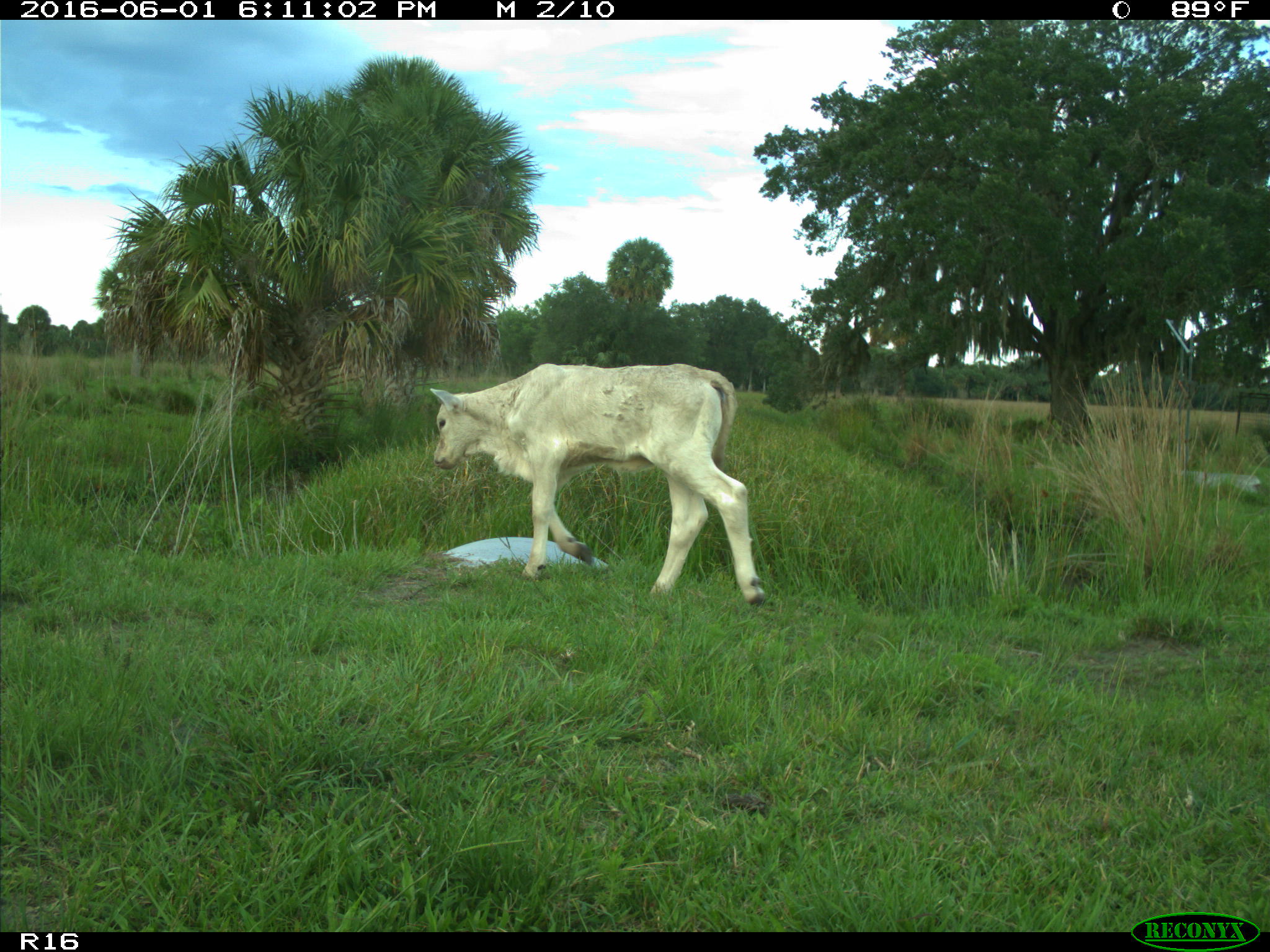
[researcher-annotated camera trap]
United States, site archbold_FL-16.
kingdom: Animalia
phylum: Chordata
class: Mammalia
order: Artiodactyla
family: Bovidae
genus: Bos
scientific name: Bos taurus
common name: domestic cow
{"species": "Bos taurus (domestic cow)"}